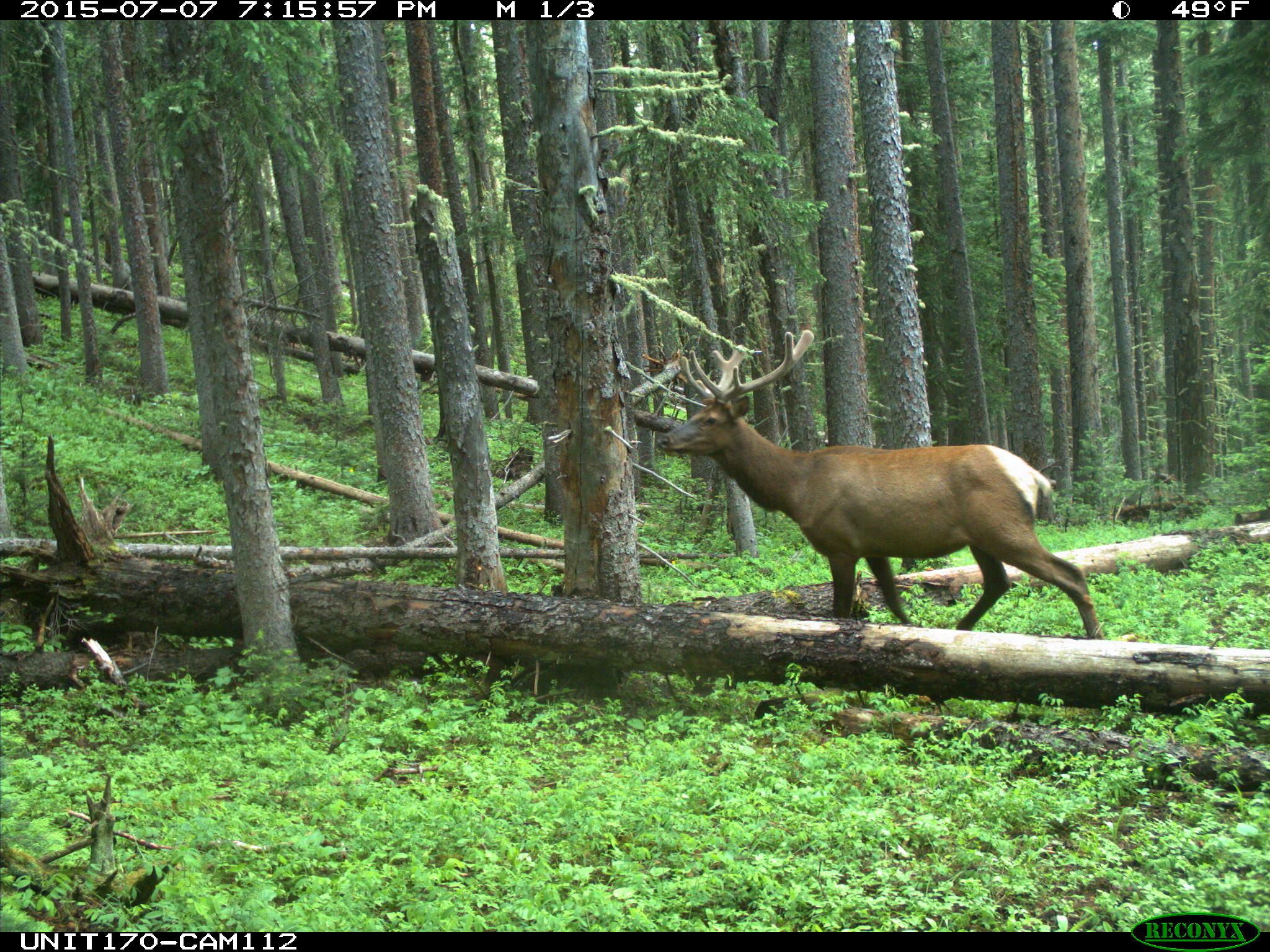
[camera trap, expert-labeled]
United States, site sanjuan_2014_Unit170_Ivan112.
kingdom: Animalia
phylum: Chordata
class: Mammalia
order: Artiodactyla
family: Cervidae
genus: Cervus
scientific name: Cervus elaphus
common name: red deer